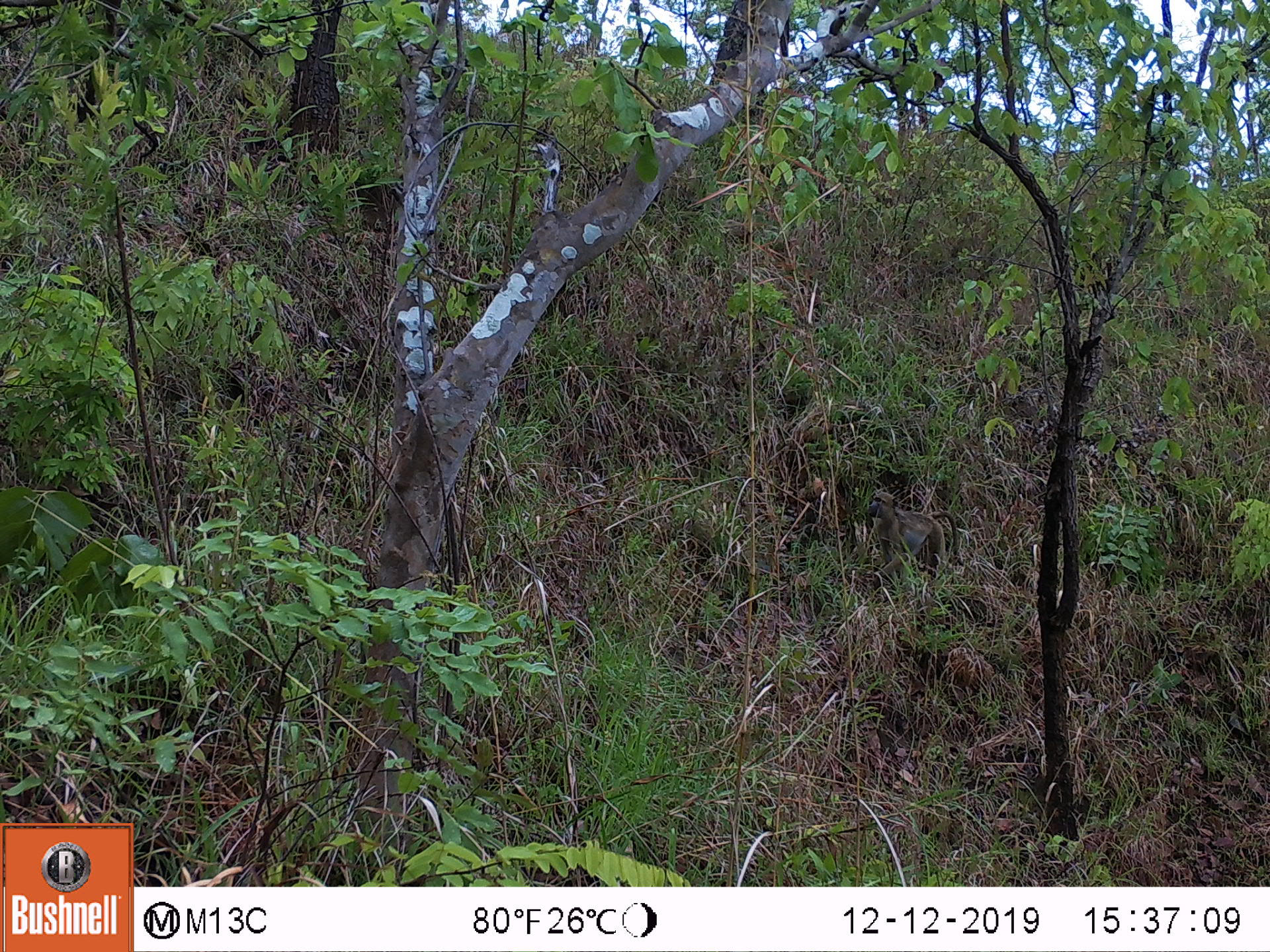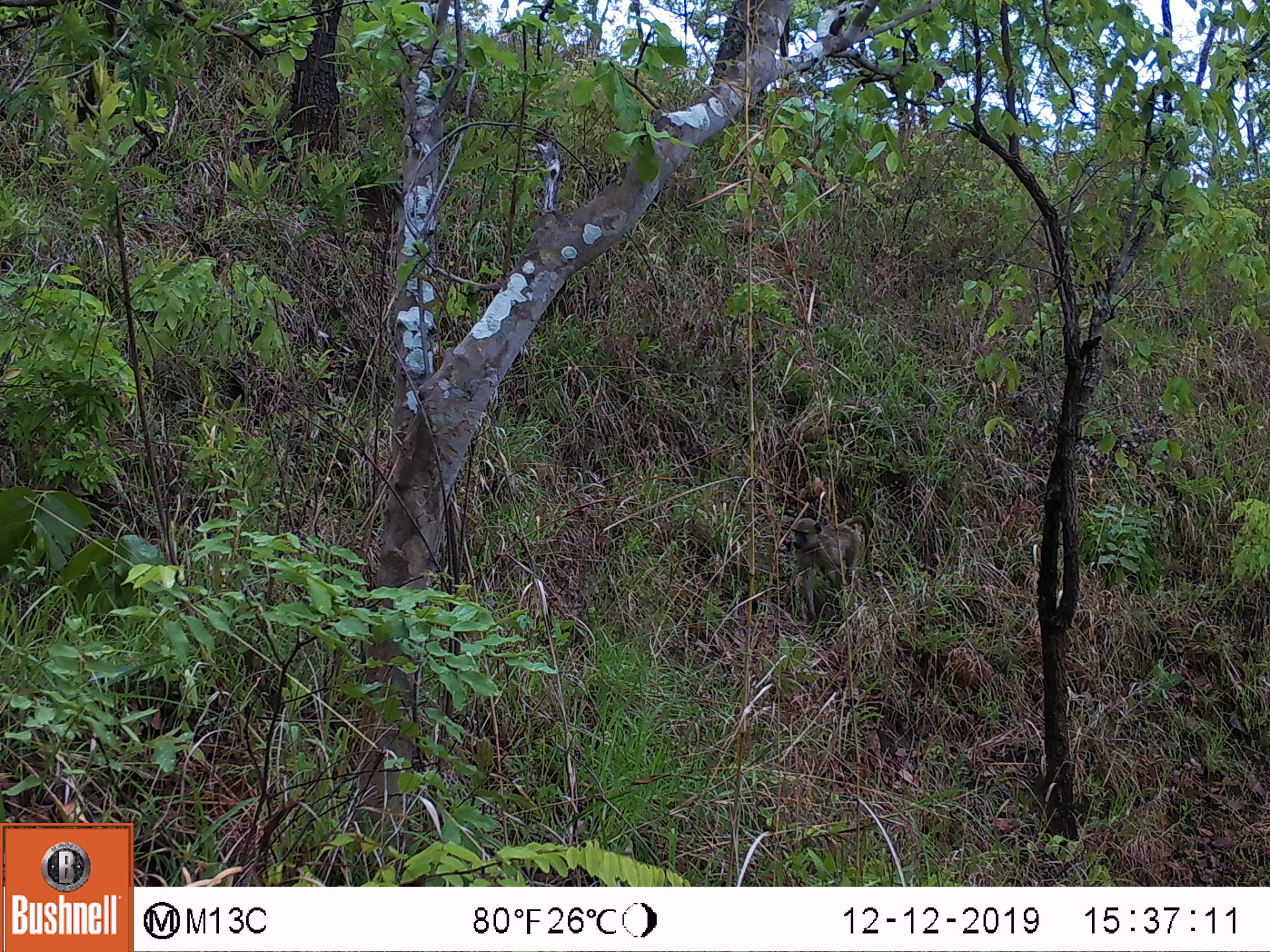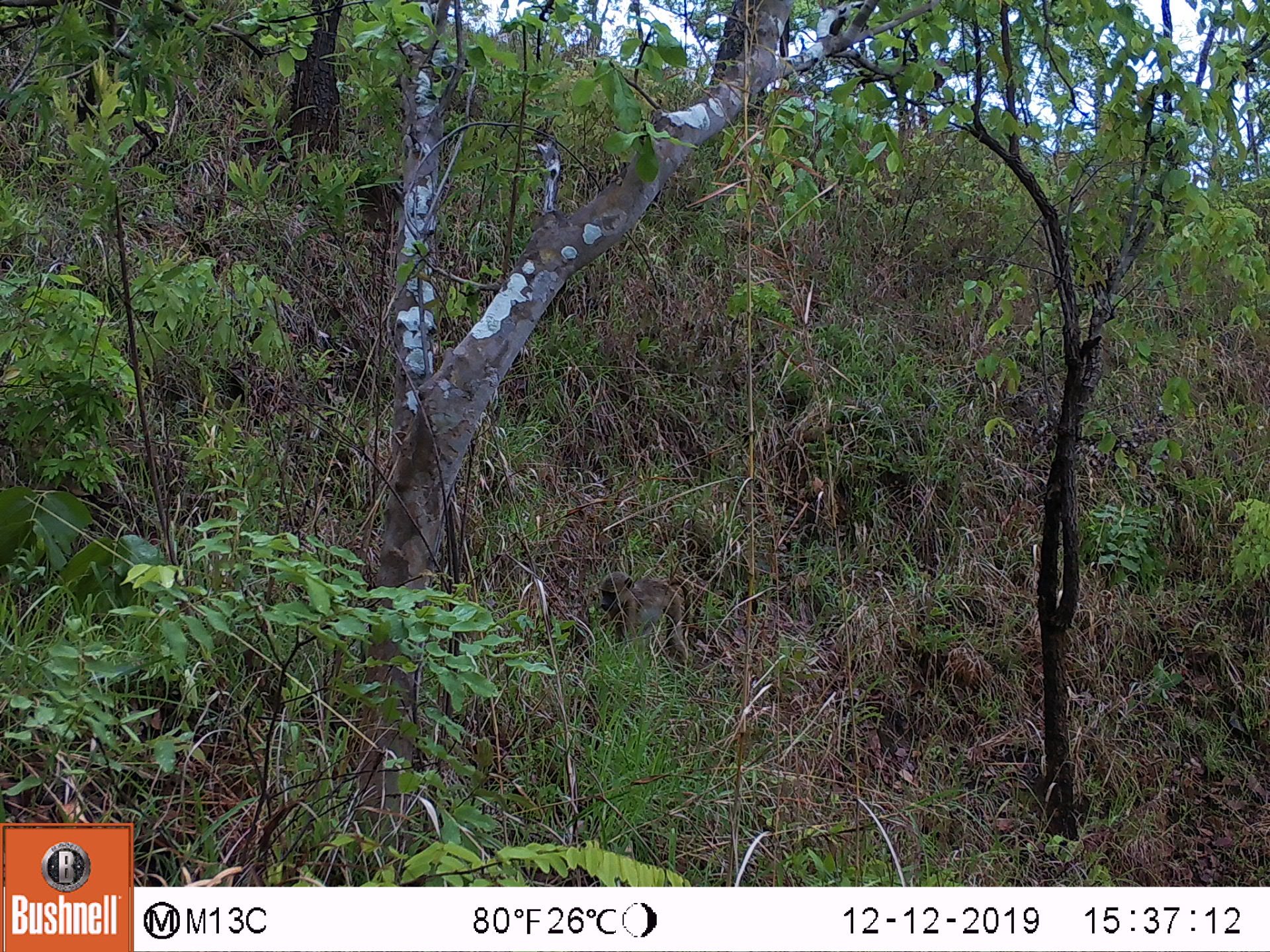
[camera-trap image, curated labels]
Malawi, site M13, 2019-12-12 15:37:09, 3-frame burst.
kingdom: Animalia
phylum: Chordata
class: Mammalia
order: Primates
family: Cercopithecidae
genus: Papio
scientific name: Papio cynocephalus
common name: yellow baboon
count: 1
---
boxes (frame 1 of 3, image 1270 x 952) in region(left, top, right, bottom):
yellow baboon: region(864, 490, 961, 584)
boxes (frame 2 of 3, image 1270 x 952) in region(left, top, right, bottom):
yellow baboon: region(787, 508, 884, 607)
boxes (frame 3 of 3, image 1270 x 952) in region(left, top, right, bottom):
yellow baboon: region(592, 564, 696, 665)